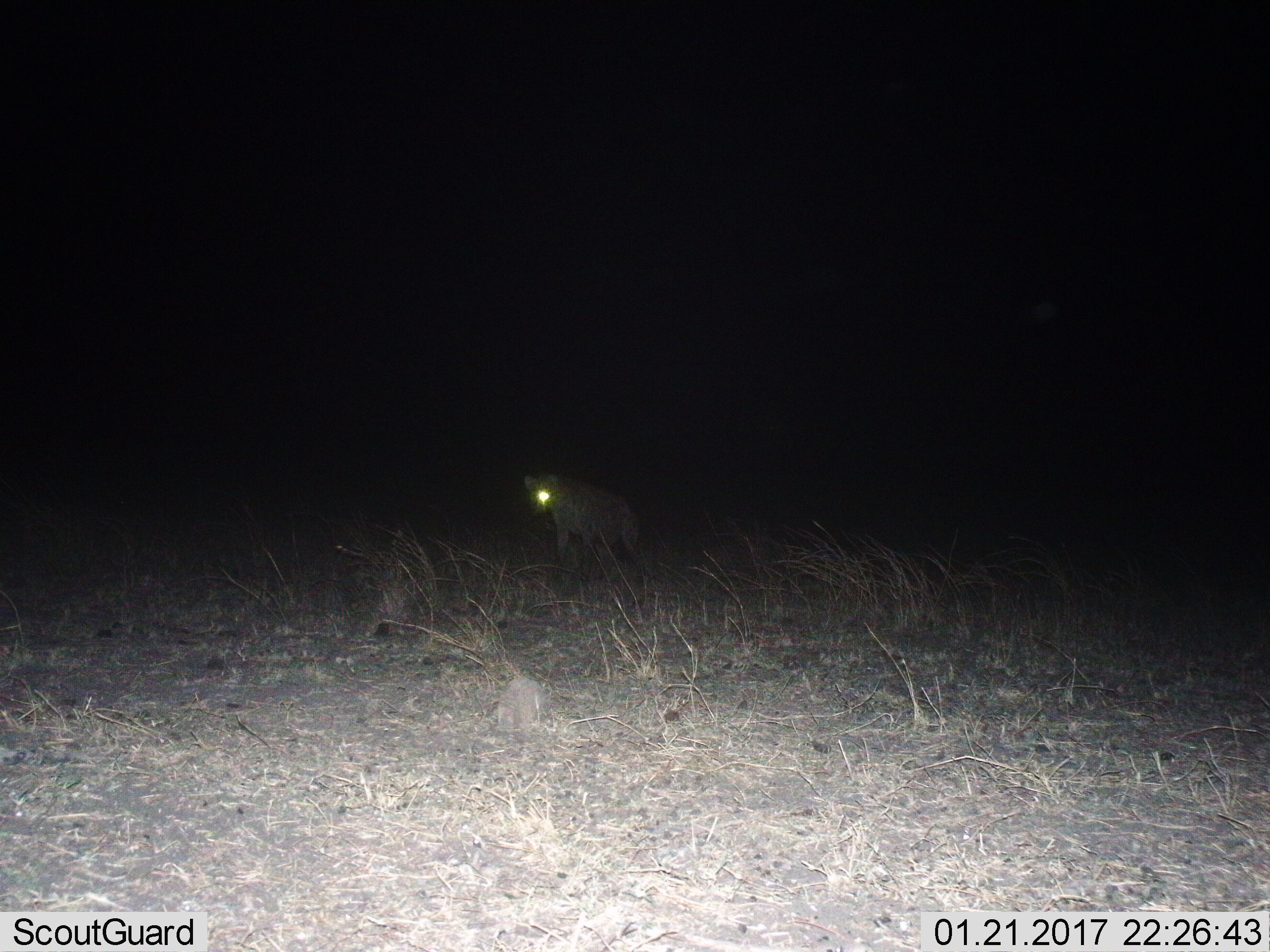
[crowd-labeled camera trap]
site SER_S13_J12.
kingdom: Animalia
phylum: Chordata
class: Mammalia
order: Carnivora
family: Hyaenidae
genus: Crocuta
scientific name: Crocuta crocuta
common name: spotted hyena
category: hyenaspotted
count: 1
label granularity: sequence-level